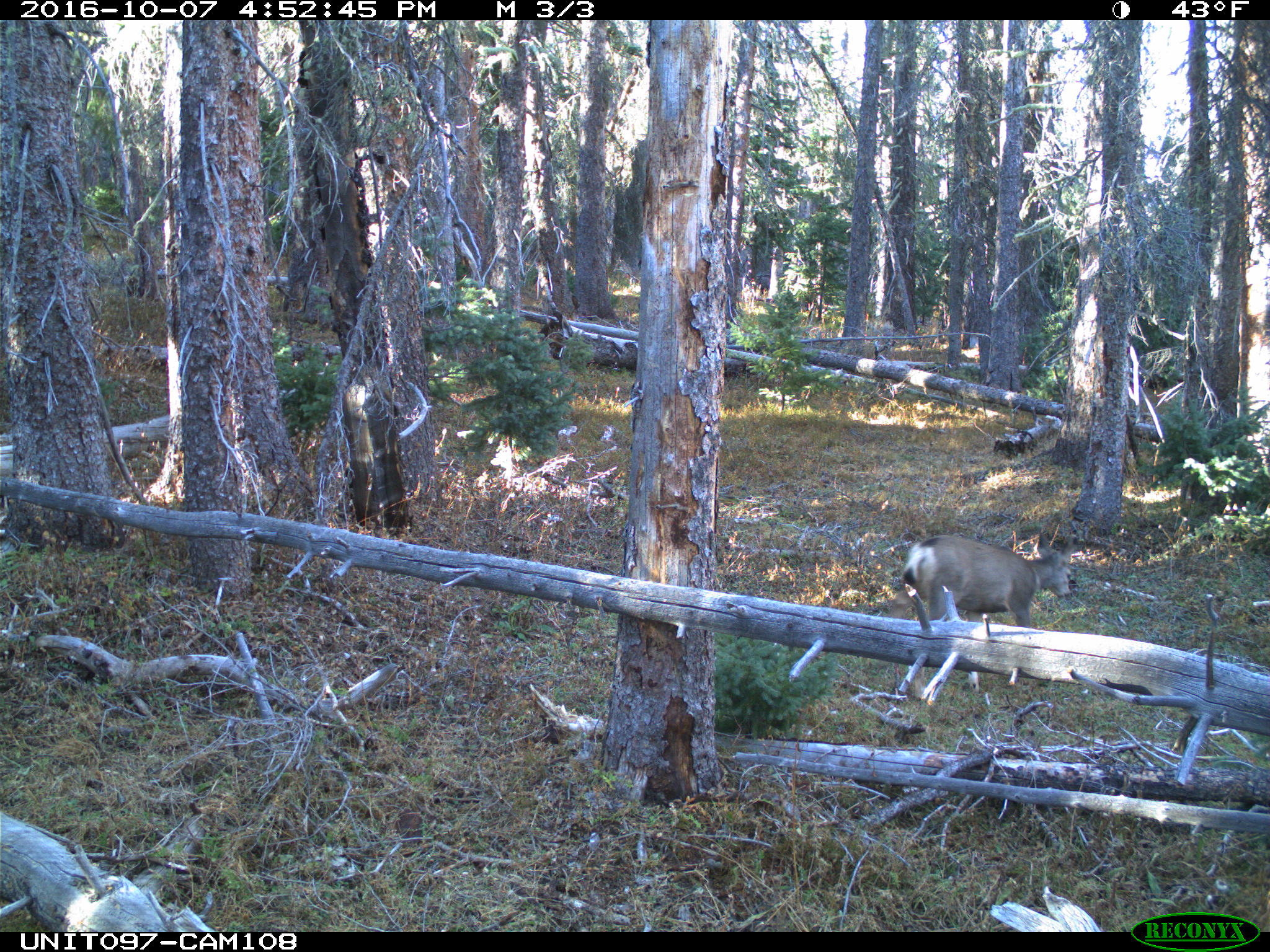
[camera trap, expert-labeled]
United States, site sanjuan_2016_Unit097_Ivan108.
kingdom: Animalia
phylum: Chordata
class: Mammalia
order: Artiodactyla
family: Cervidae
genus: Odocoileus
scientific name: Odocoileus hemionus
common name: mule deer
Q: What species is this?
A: Odocoileus hemionus (mule deer).